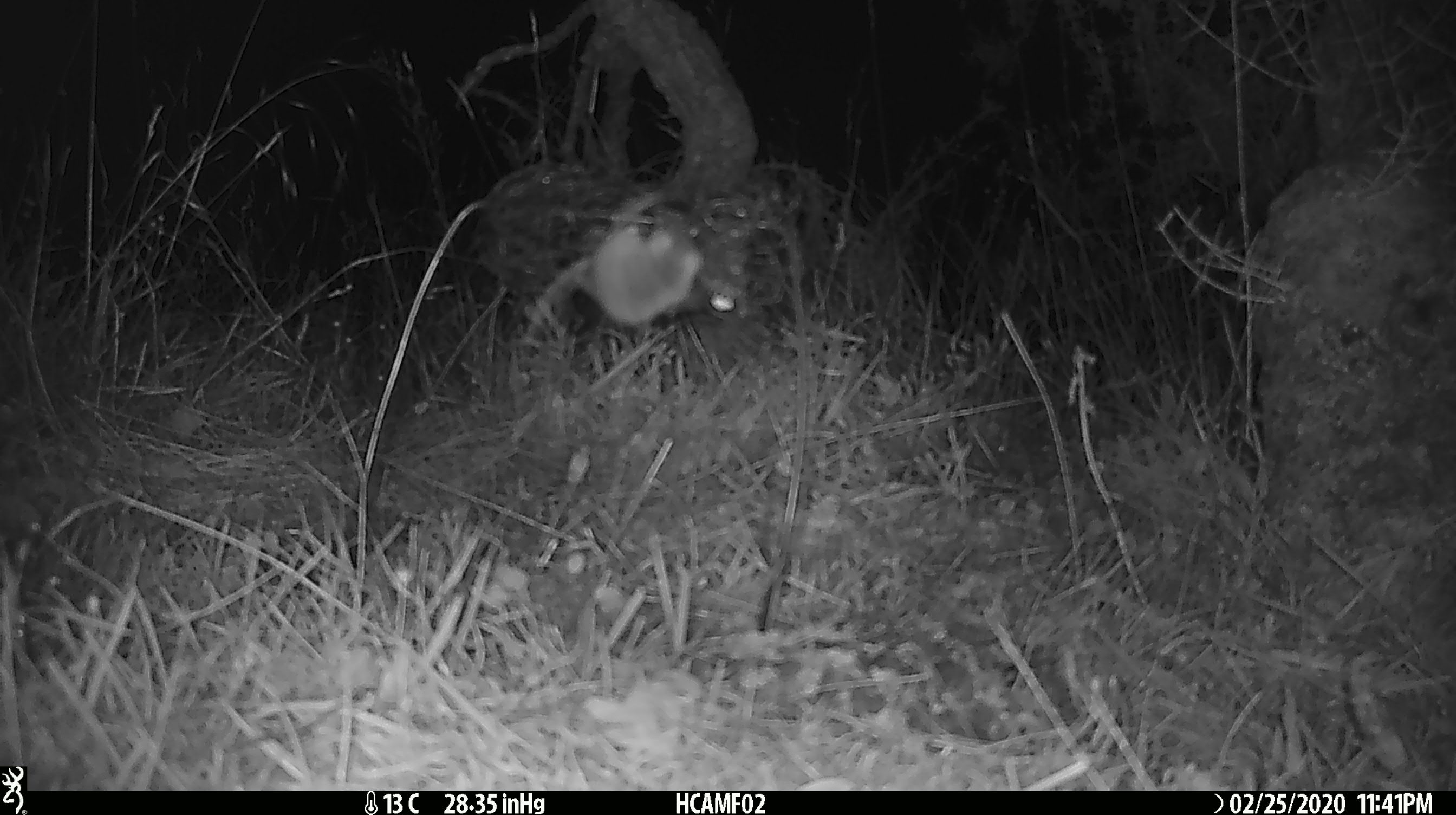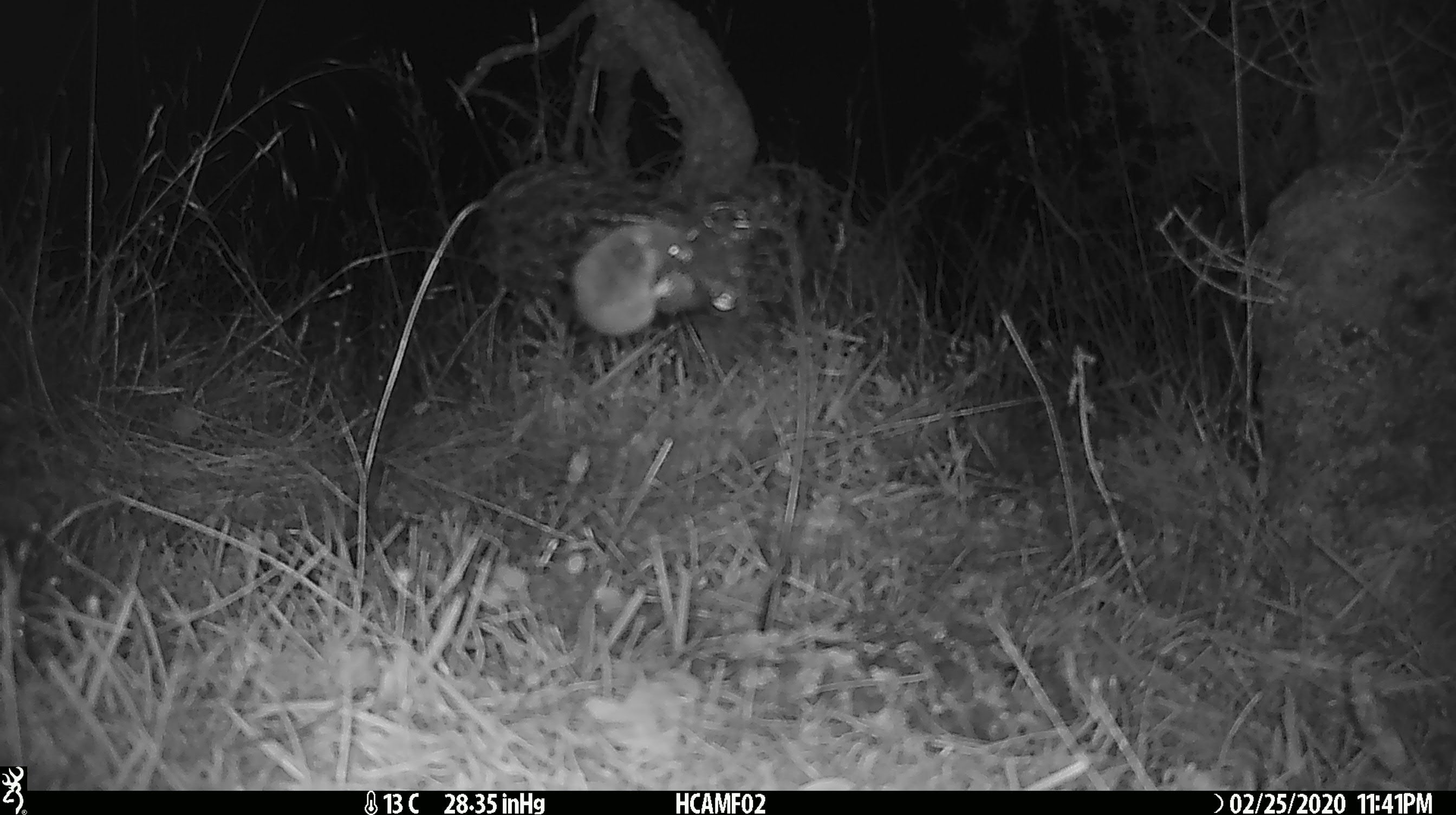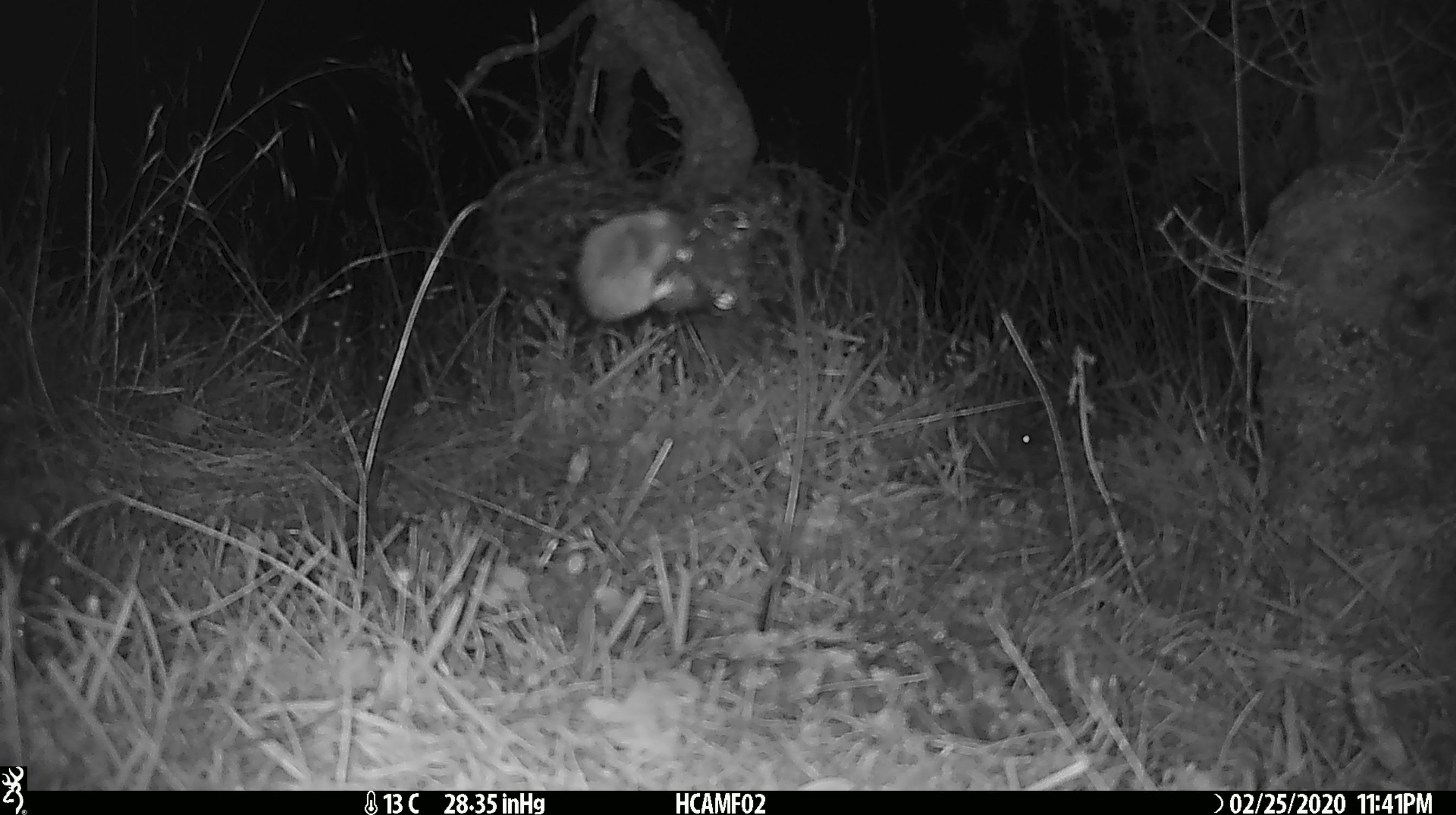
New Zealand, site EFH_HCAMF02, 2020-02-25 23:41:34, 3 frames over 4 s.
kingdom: Animalia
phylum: Chordata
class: Mammalia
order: Rodentia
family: Muridae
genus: Mus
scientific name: Mus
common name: mouse